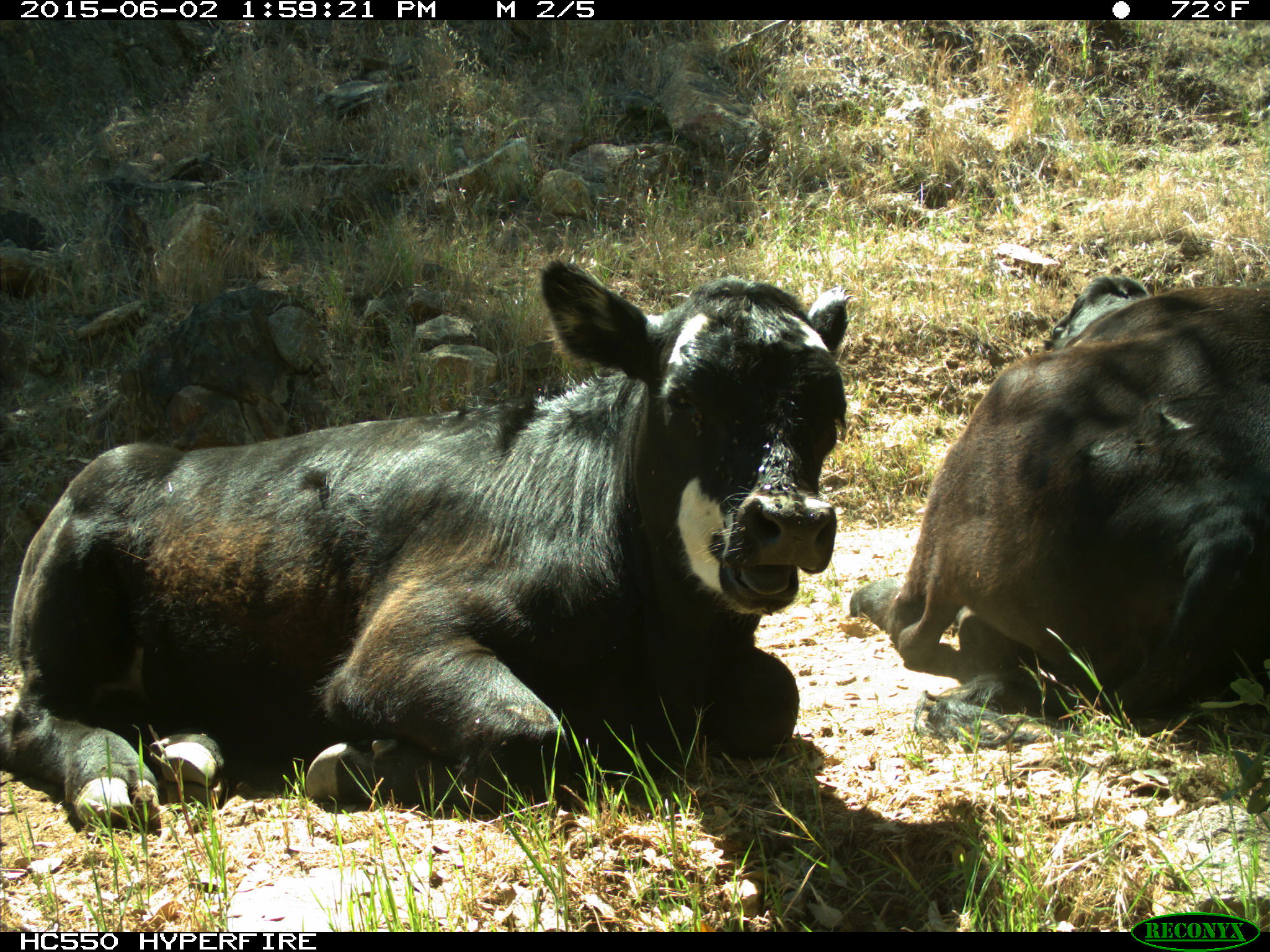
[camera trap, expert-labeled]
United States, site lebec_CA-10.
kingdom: Animalia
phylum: Chordata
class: Mammalia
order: Artiodactyla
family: Bovidae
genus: Bos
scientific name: Bos taurus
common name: domestic cow